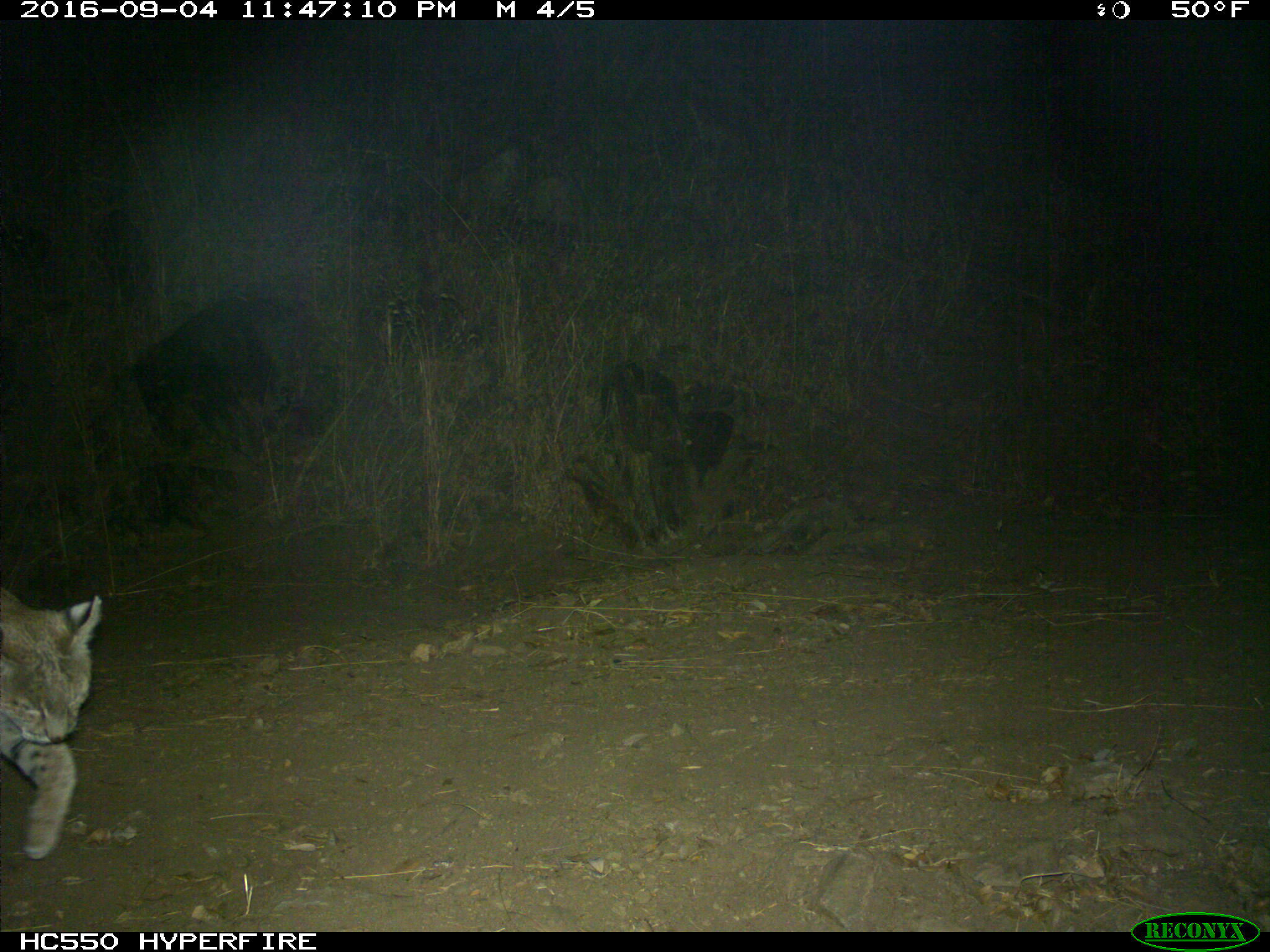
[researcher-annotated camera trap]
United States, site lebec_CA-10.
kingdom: Animalia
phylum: Chordata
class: Mammalia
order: Carnivora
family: Felidae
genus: Lynx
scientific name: Lynx rufus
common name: bobcat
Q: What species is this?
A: Lynx rufus (bobcat).